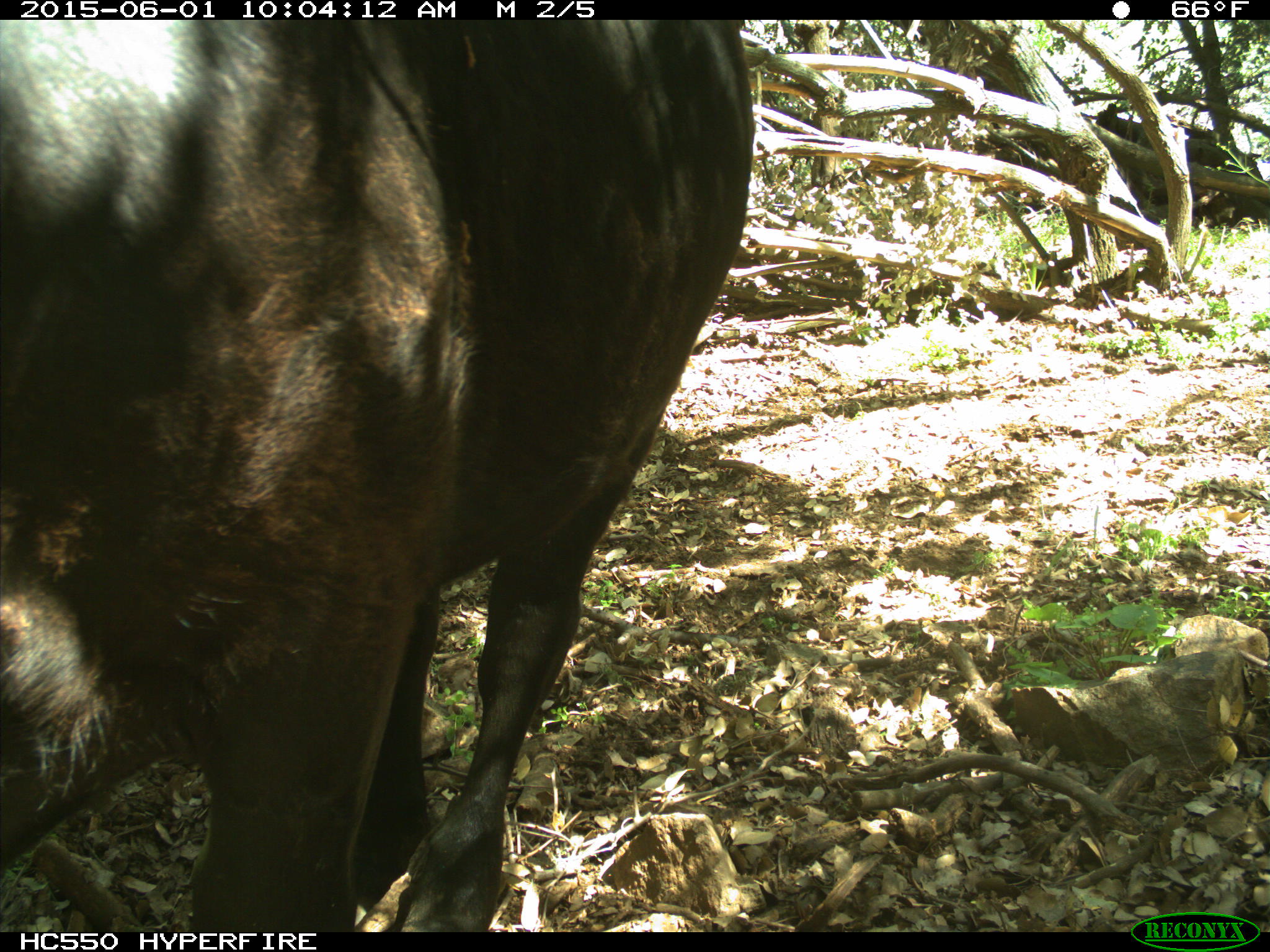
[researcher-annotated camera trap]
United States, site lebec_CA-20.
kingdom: Animalia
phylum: Chordata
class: Mammalia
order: Artiodactyla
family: Bovidae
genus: Bos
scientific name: Bos taurus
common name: domestic cow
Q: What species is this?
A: Bos taurus (domestic cow).